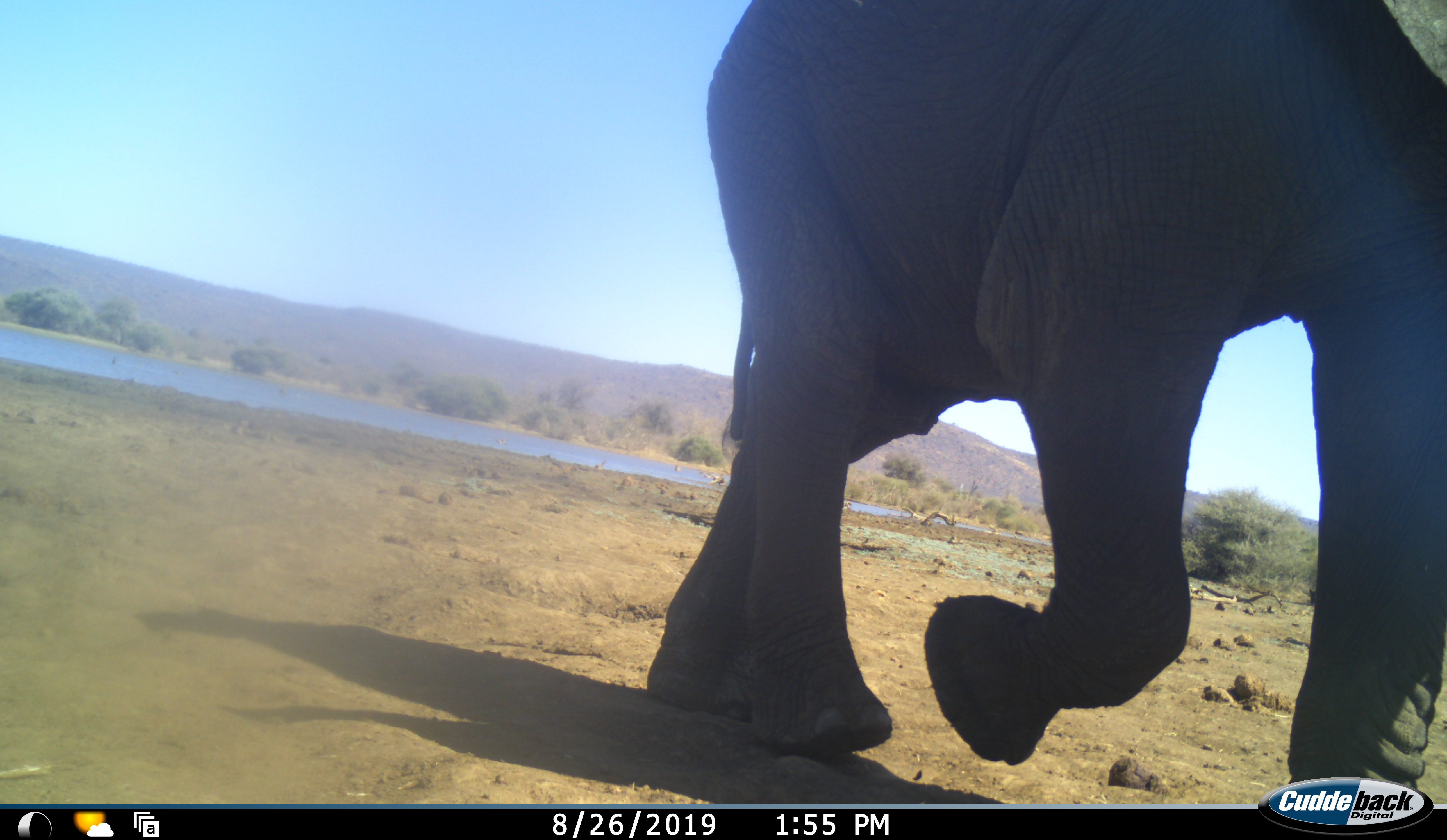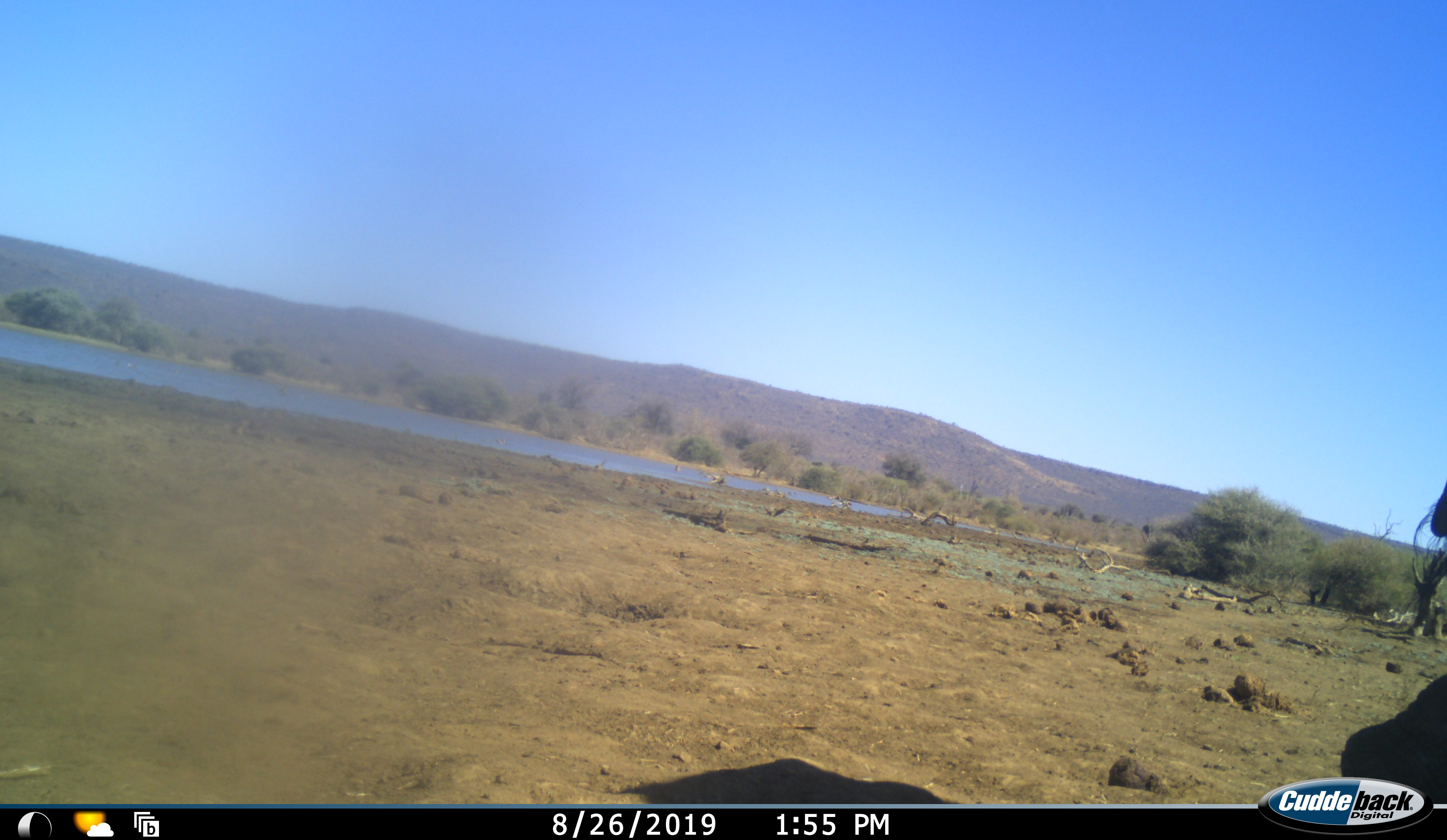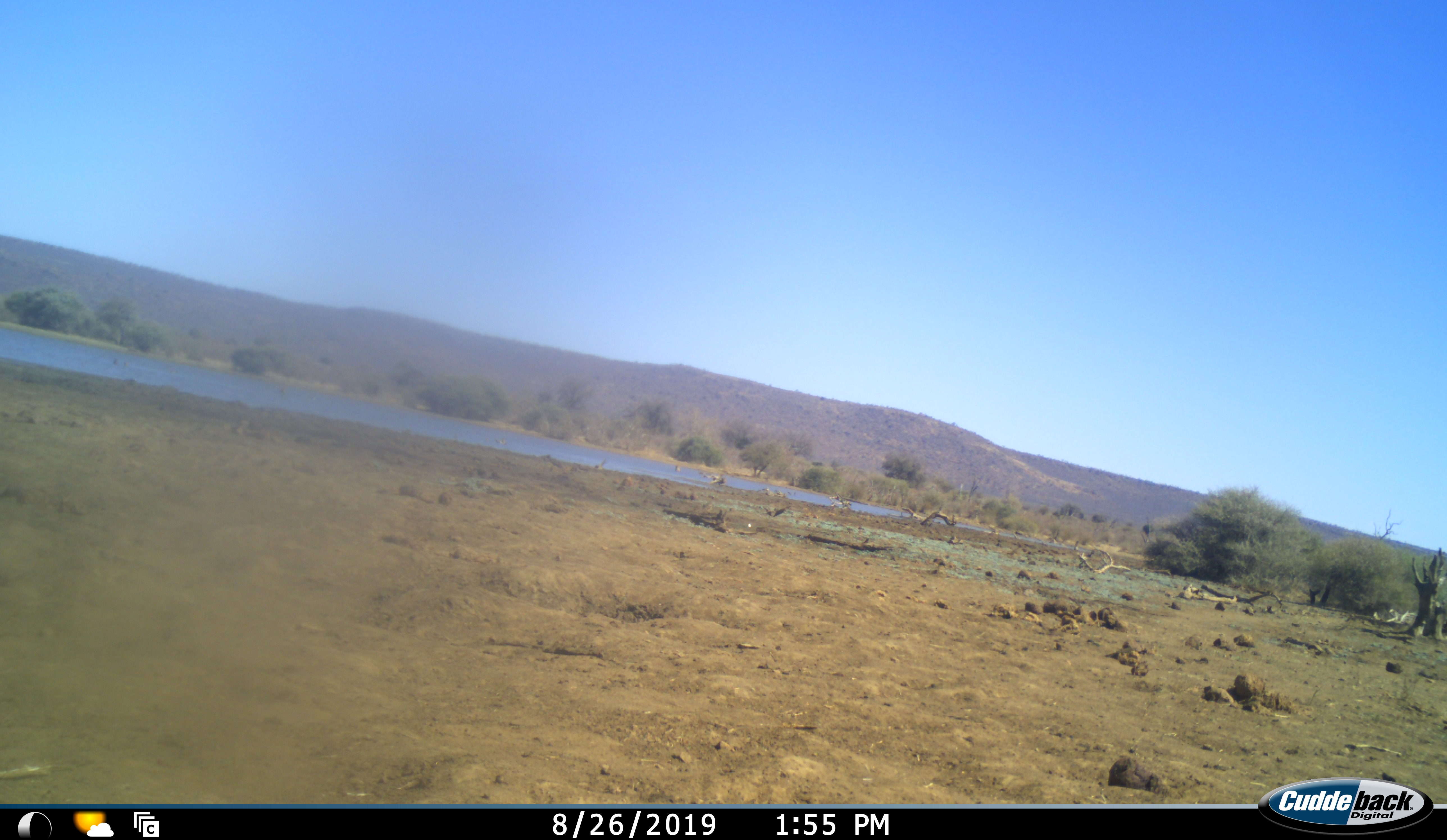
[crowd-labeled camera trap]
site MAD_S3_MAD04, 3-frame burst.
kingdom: Animalia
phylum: Chordata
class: Mammalia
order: Proboscidea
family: Elephantidae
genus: Loxodonta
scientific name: Loxodonta africana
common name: african bush elephant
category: elephant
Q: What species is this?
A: Elephant (african bush elephant) (Loxodonta africana).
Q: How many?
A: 1.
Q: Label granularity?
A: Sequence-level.